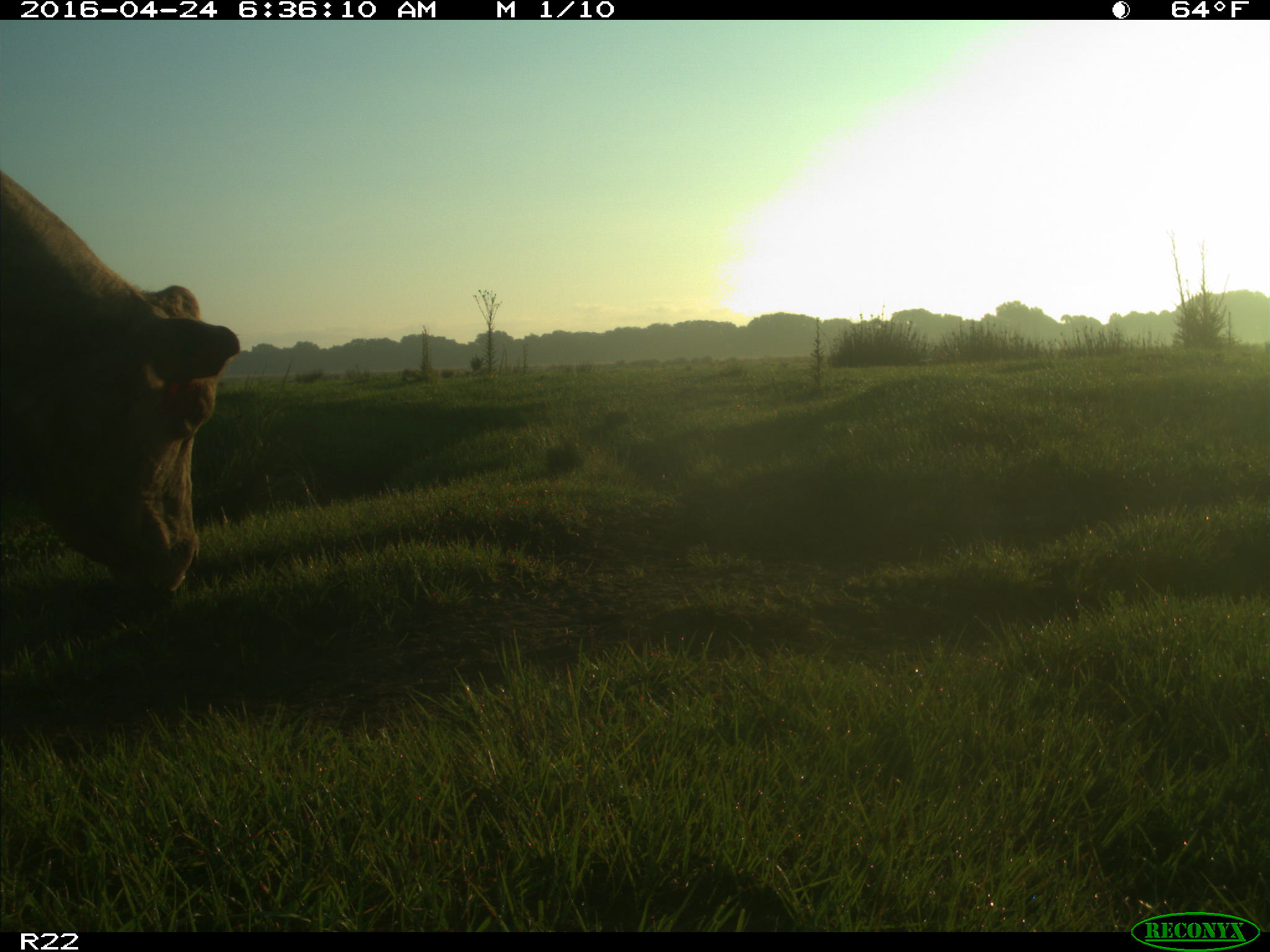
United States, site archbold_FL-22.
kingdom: Animalia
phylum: Chordata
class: Mammalia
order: Artiodactyla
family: Bovidae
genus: Bos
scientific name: Bos taurus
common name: domestic cow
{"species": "Bos taurus (domestic cow)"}